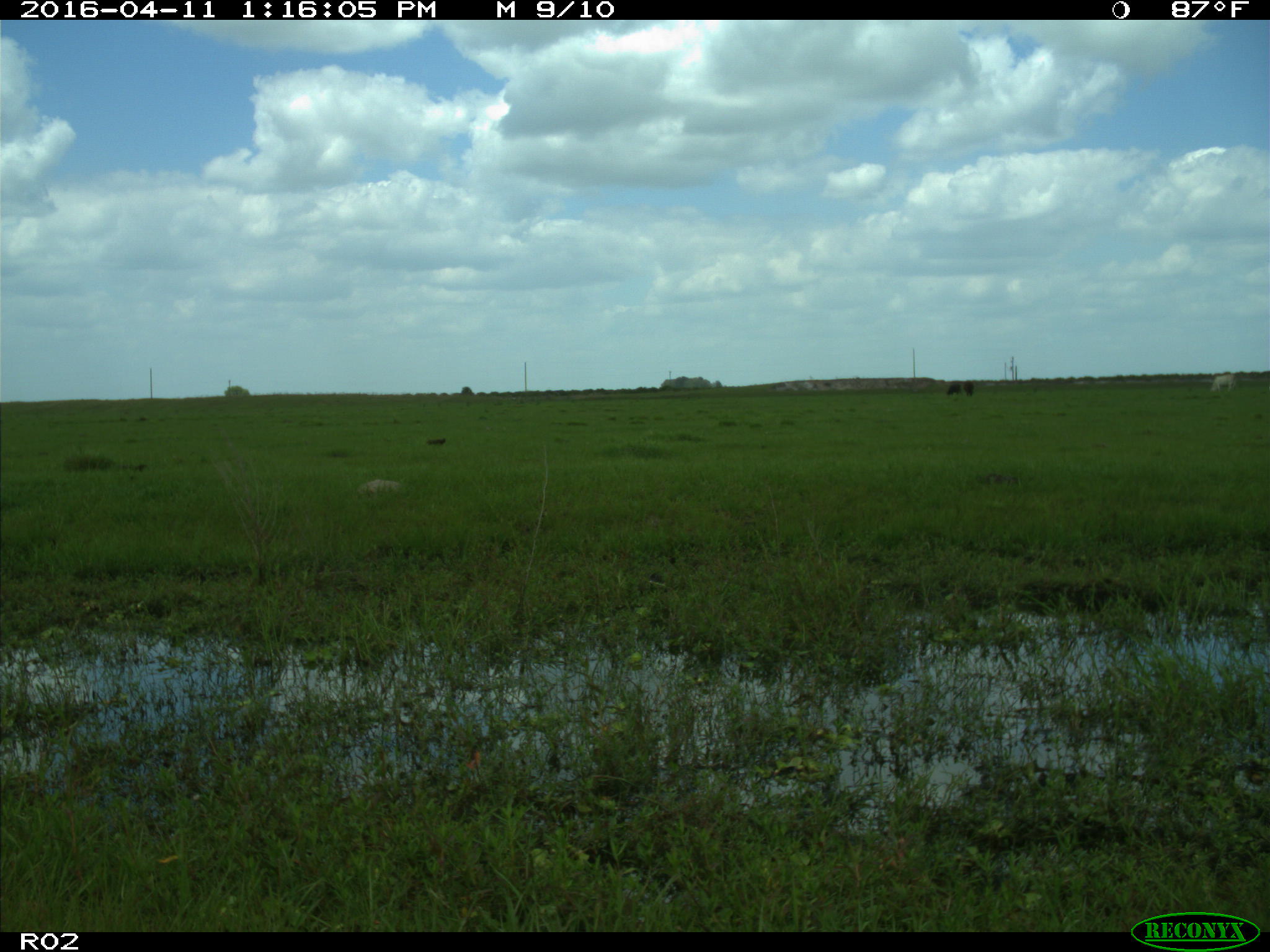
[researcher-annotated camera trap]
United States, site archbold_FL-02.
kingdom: Animalia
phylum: Chordata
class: Mammalia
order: Artiodactyla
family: Bovidae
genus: Bos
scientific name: Bos taurus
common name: domestic cow